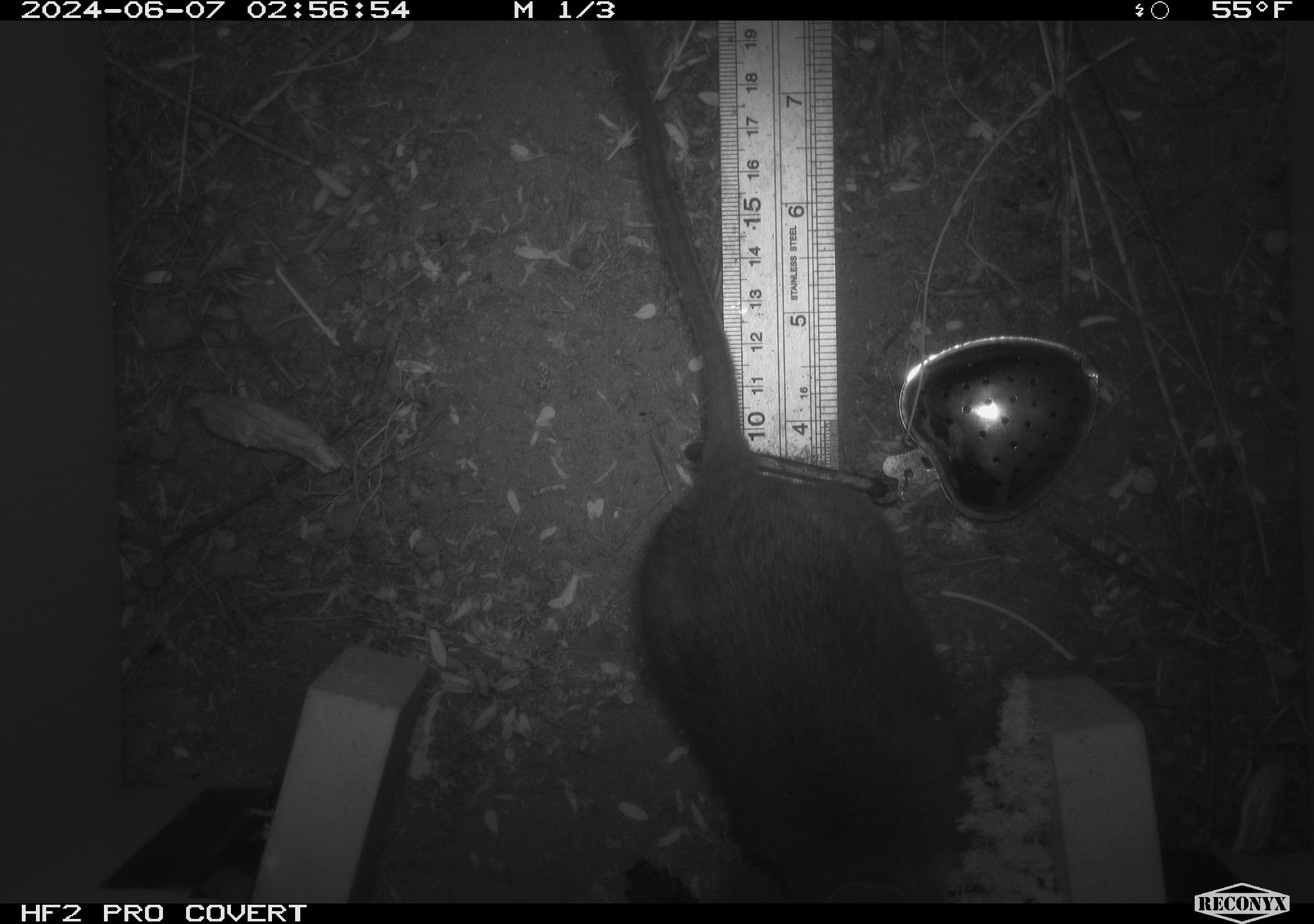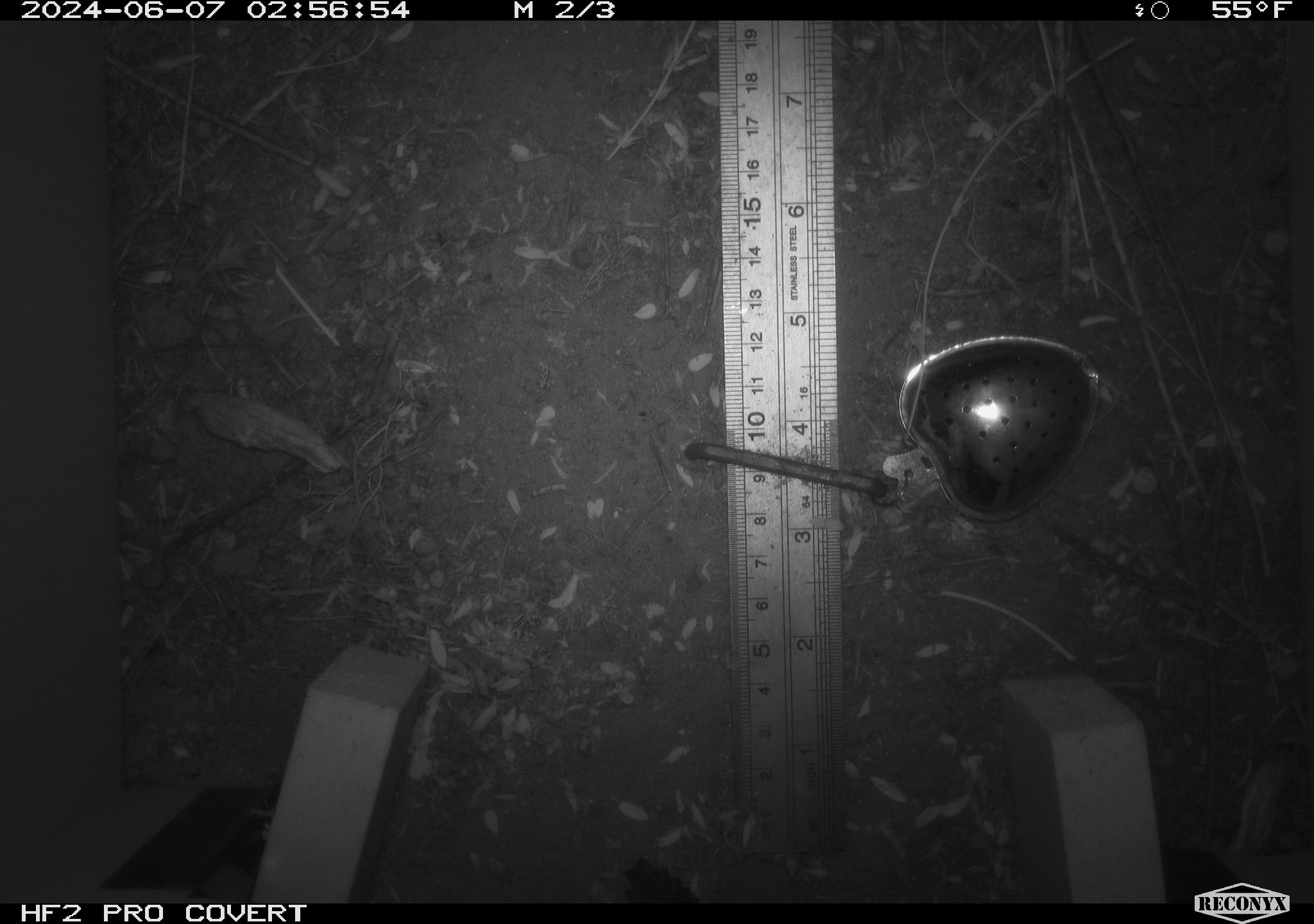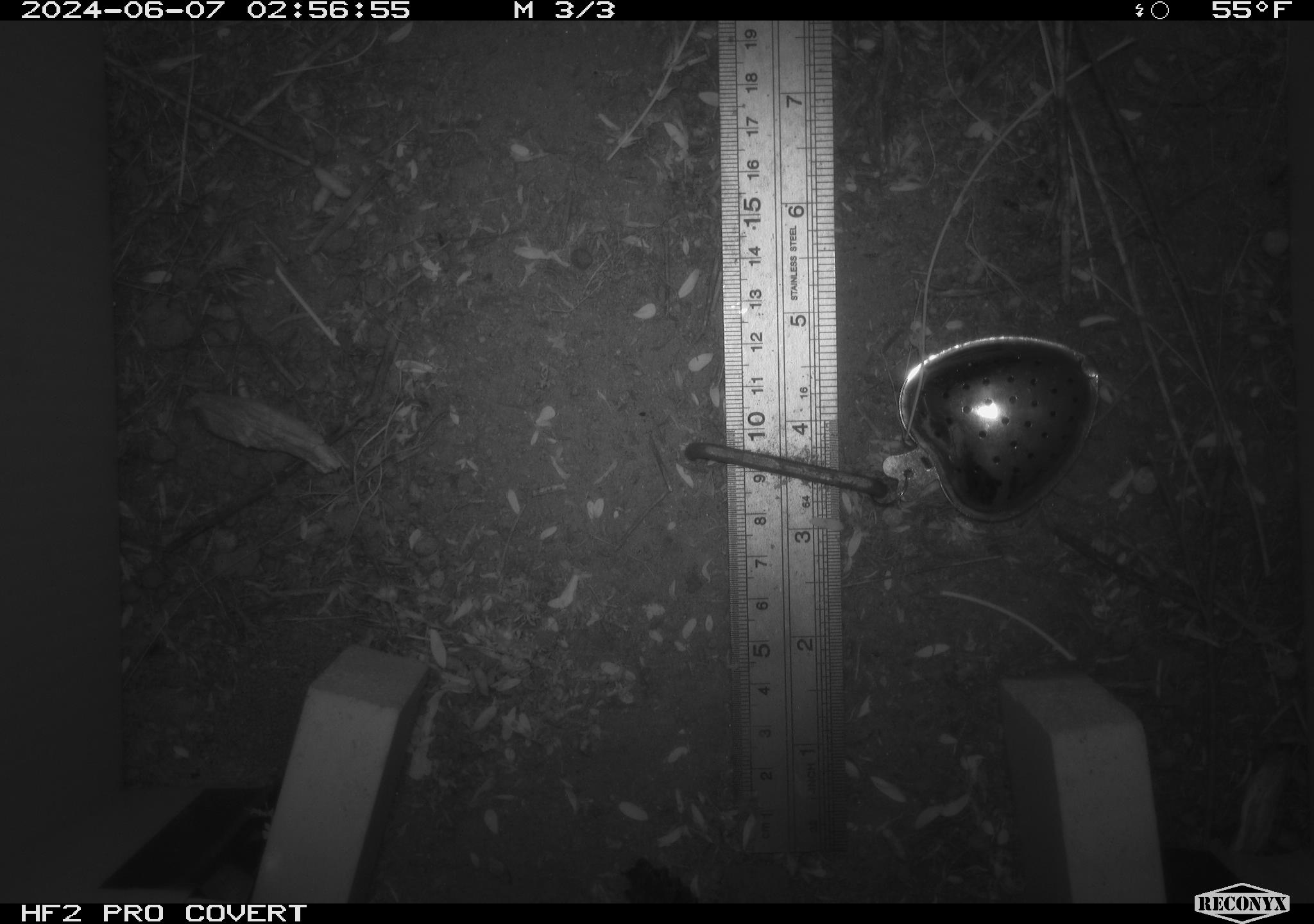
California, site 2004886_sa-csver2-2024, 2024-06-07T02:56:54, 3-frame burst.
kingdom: Animalia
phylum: Chordata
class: Mammalia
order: Rodentia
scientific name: Rodentia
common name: rodent